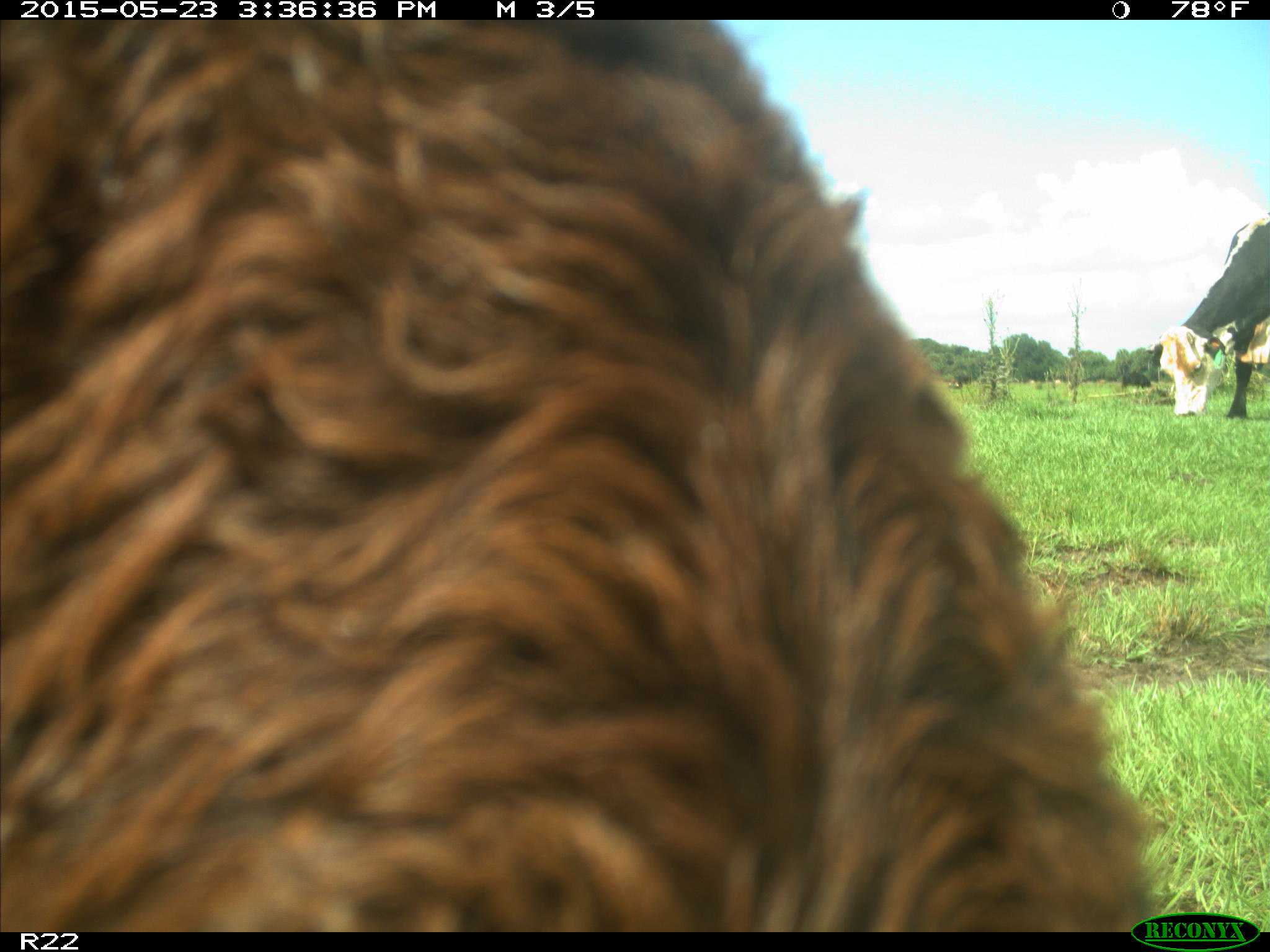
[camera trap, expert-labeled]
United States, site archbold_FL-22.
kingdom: Animalia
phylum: Chordata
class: Mammalia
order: Artiodactyla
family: Bovidae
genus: Bos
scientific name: Bos taurus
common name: domestic cow